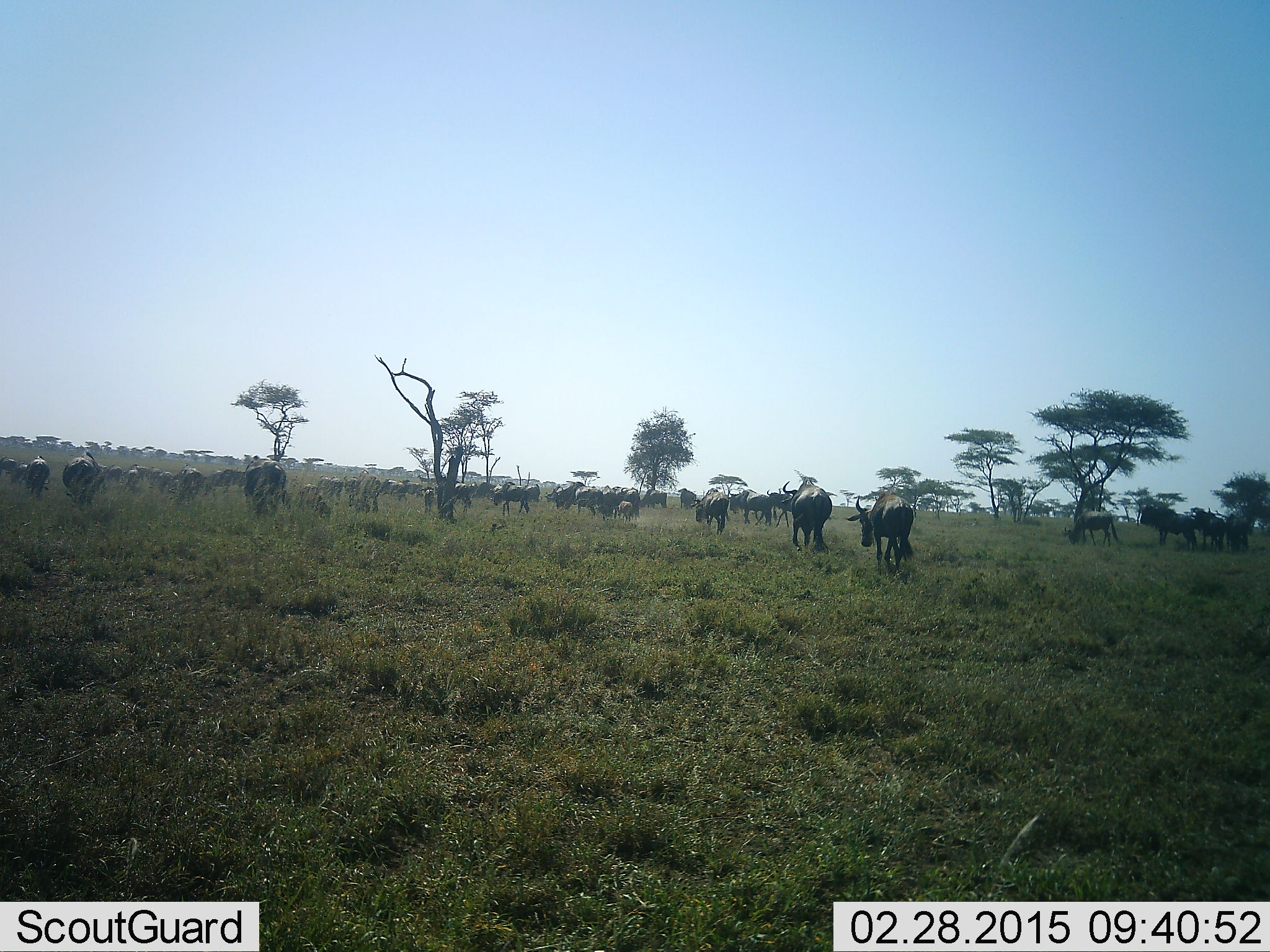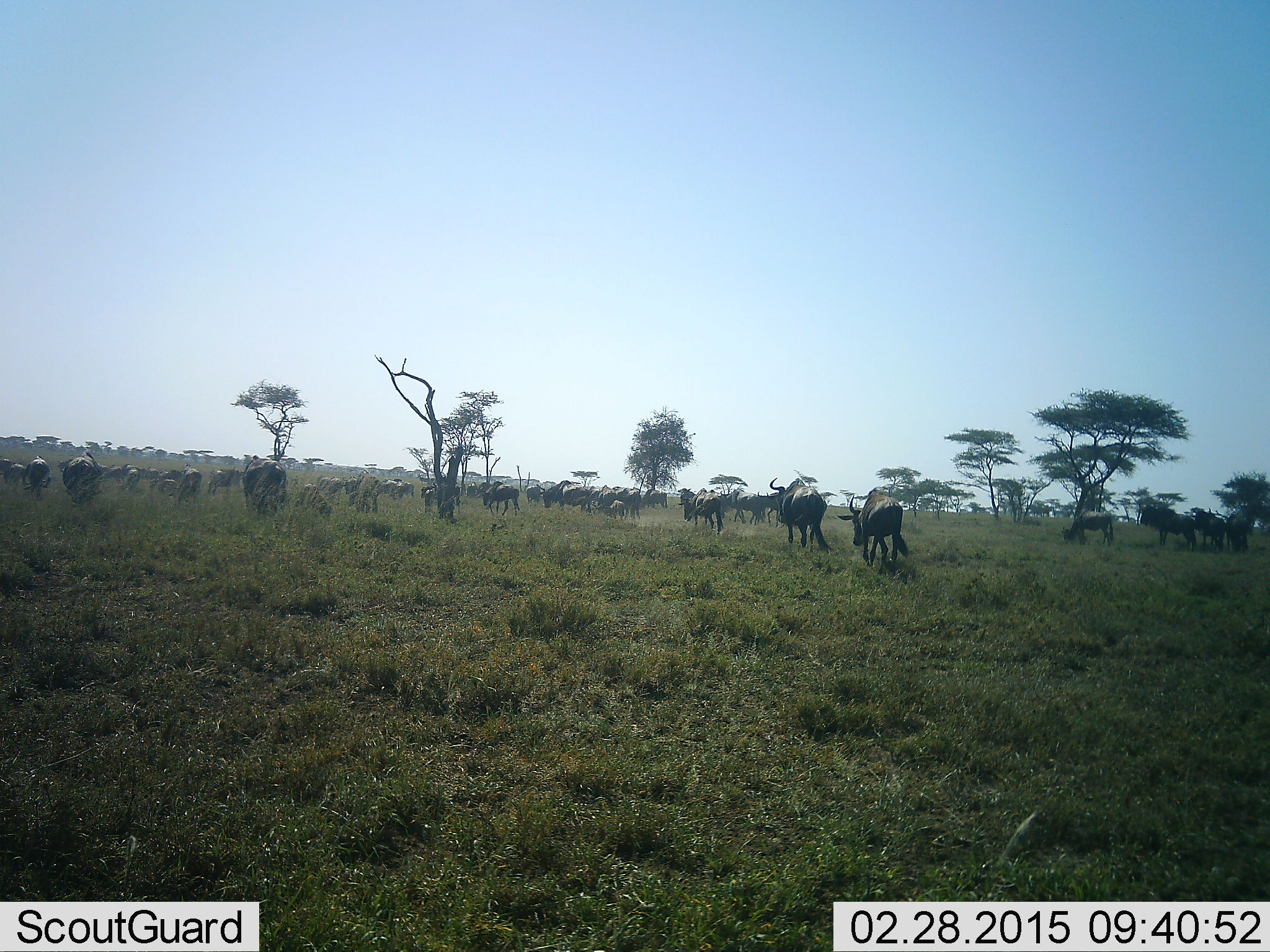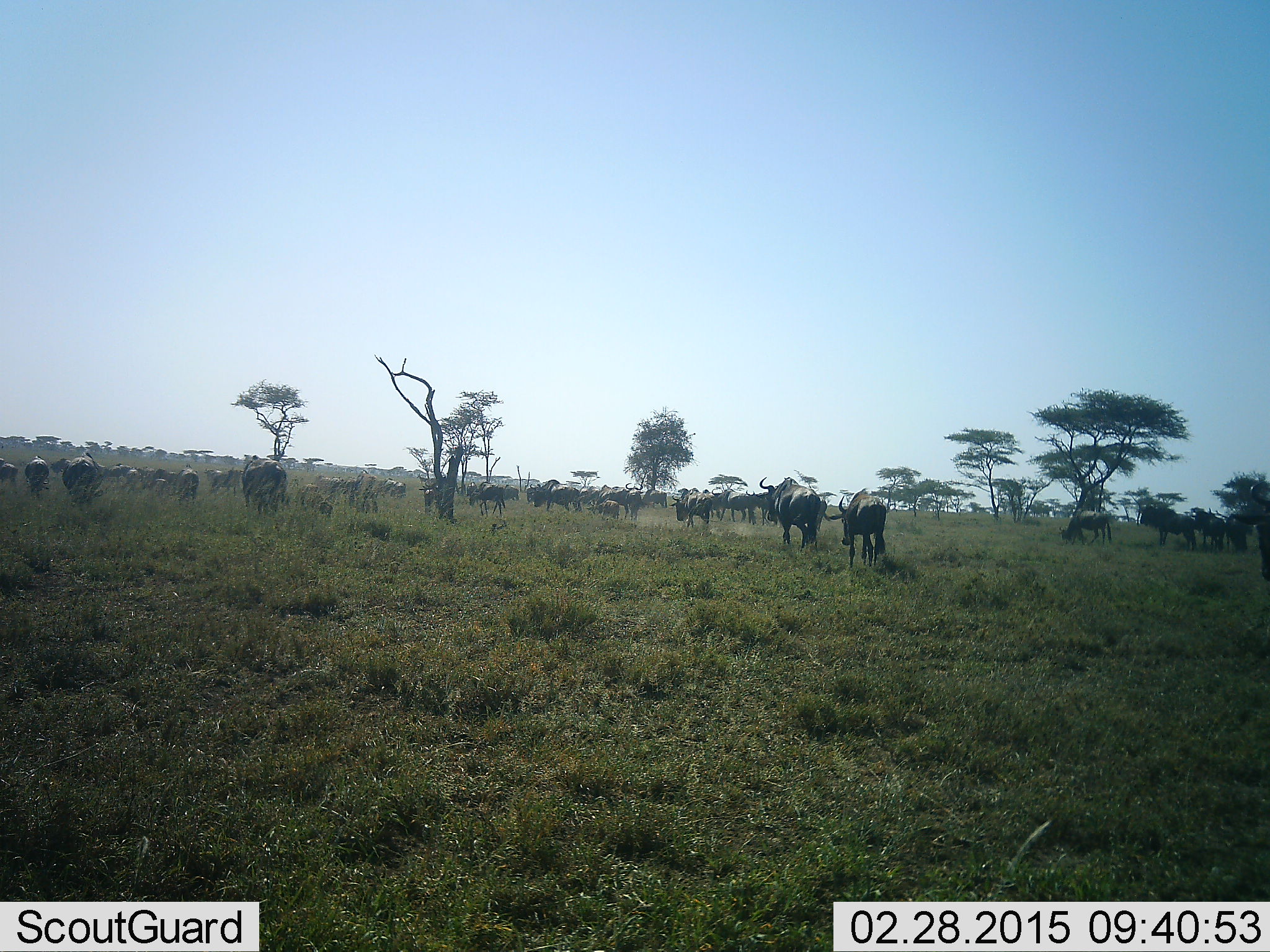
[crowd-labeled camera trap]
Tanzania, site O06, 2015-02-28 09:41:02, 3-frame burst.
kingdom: Animalia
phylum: Chordata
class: Mammalia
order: Artiodactyla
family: Bovidae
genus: Connochaetes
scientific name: Connochaetes taurinus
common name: blue wildebeest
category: wildebeest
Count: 11-50.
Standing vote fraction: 10%.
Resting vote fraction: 0%.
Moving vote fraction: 100%.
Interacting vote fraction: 0%.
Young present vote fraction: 20%.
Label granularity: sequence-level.